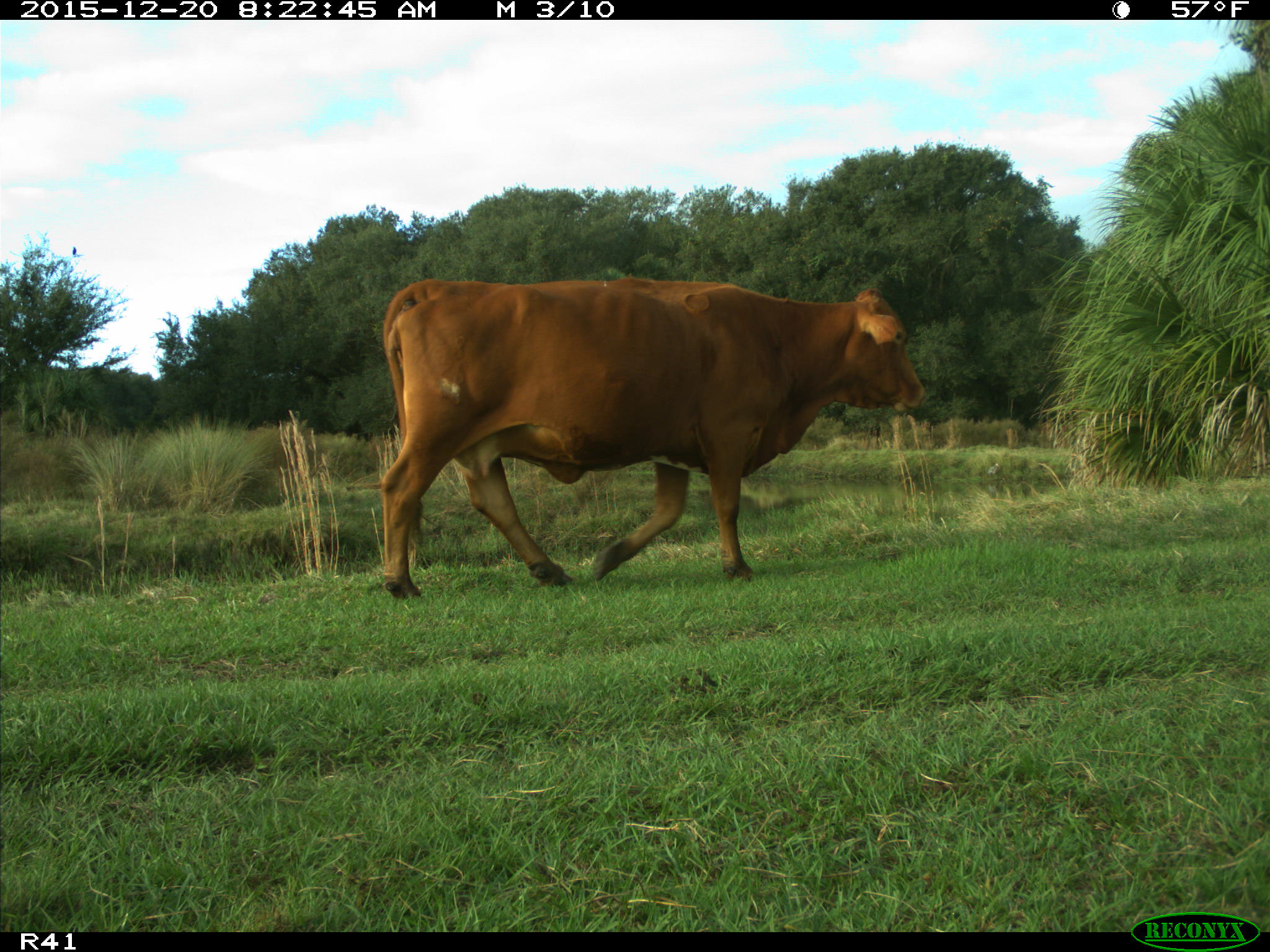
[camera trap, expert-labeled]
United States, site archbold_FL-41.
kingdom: Animalia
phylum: Chordata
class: Mammalia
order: Artiodactyla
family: Bovidae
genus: Bos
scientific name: Bos taurus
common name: domestic cow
Bos taurus (domestic cow).